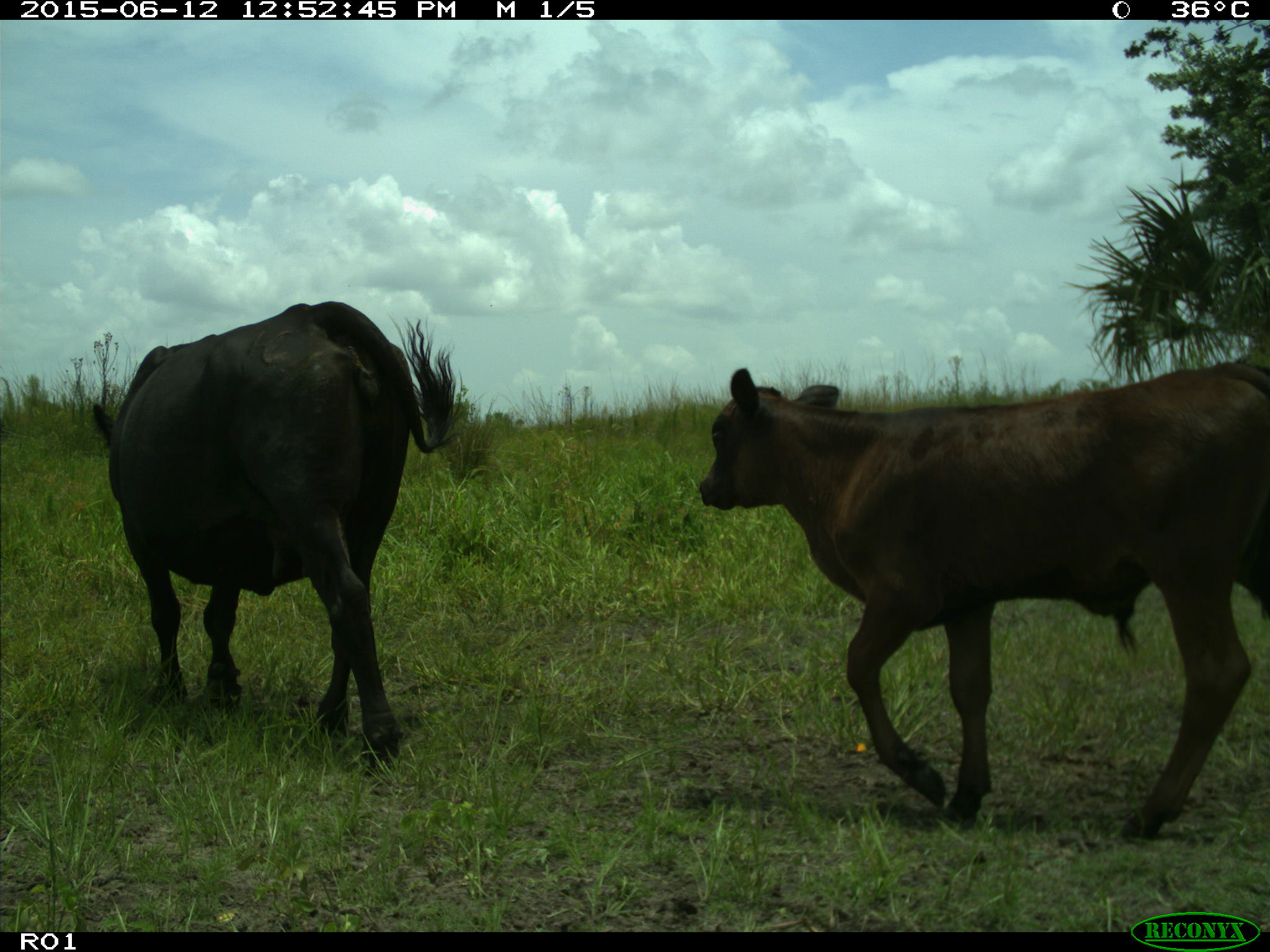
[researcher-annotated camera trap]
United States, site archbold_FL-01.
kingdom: Animalia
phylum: Chordata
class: Mammalia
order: Artiodactyla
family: Bovidae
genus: Bos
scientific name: Bos taurus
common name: domestic cow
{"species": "Bos taurus (domestic cow)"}